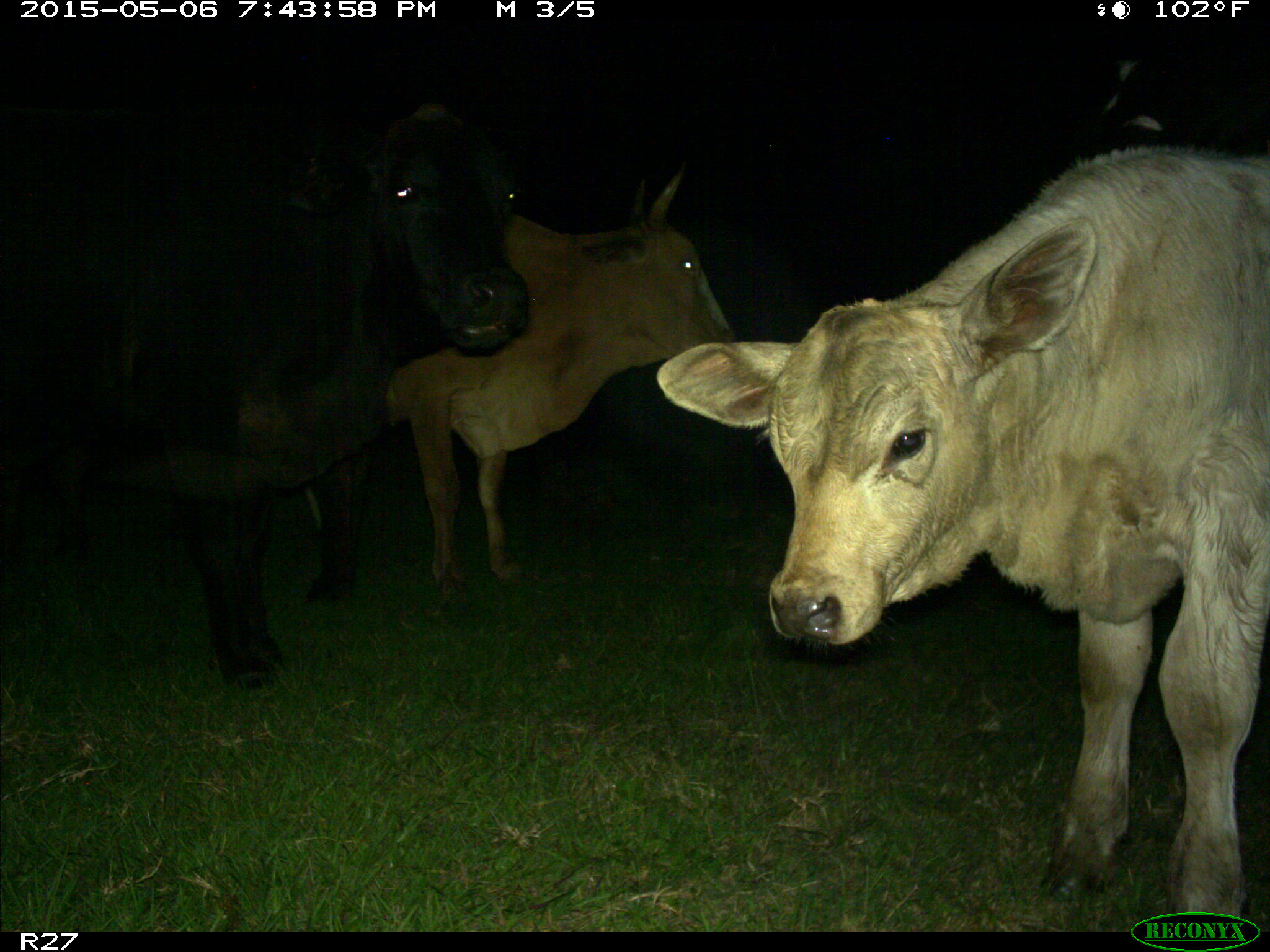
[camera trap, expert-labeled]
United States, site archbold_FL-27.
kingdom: Animalia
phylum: Chordata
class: Mammalia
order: Artiodactyla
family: Bovidae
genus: Bos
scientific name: Bos taurus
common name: domestic cow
Bos taurus (domestic cow).